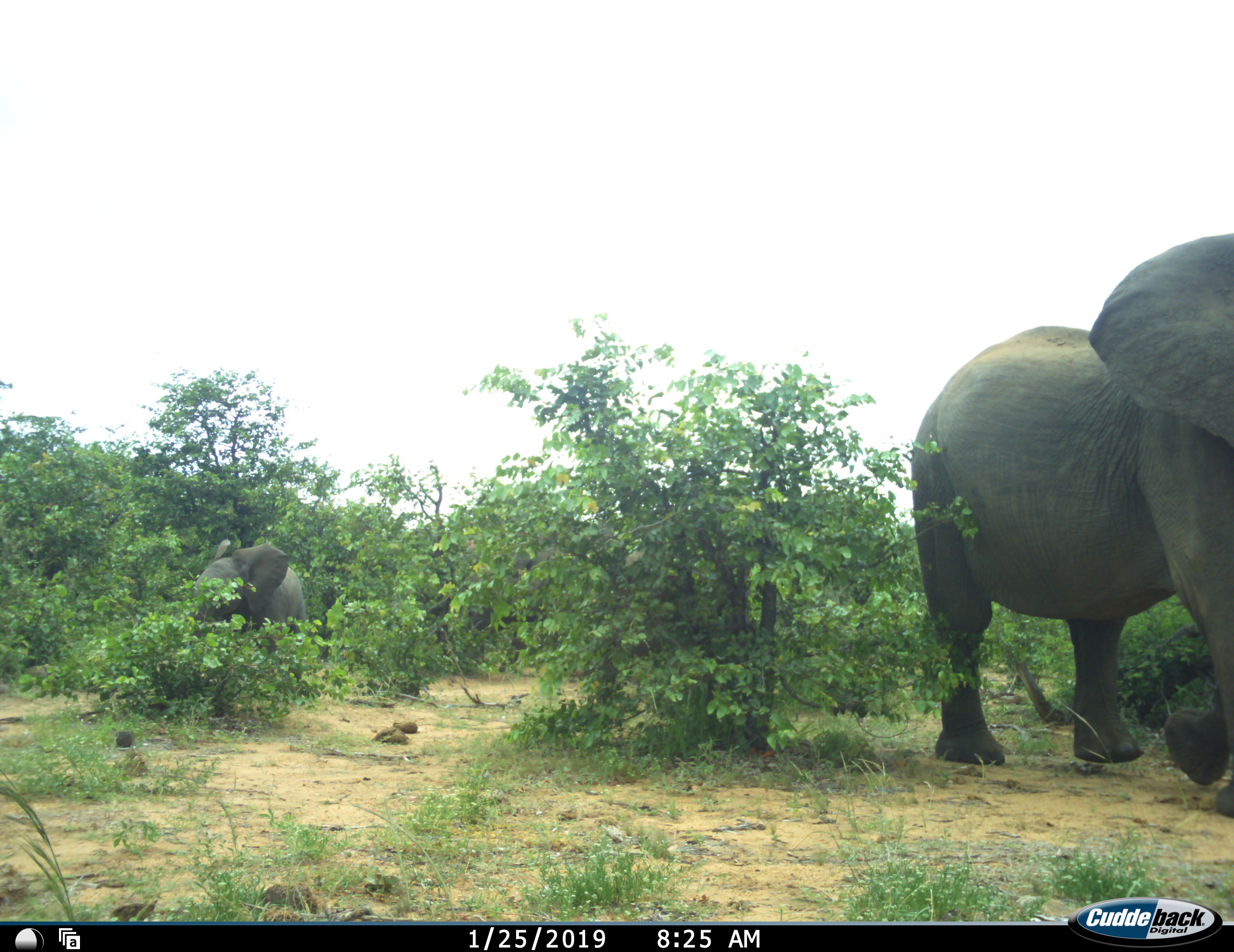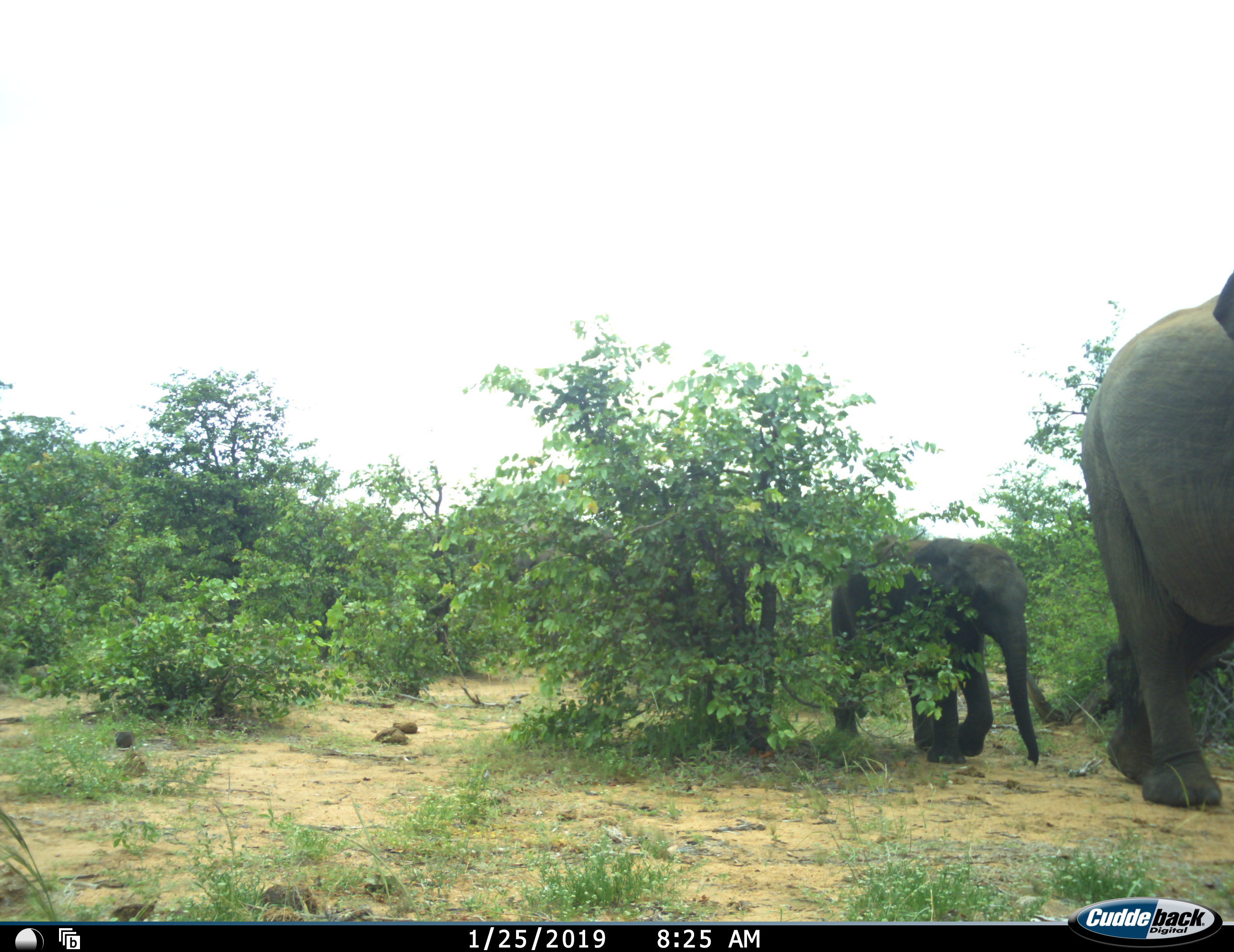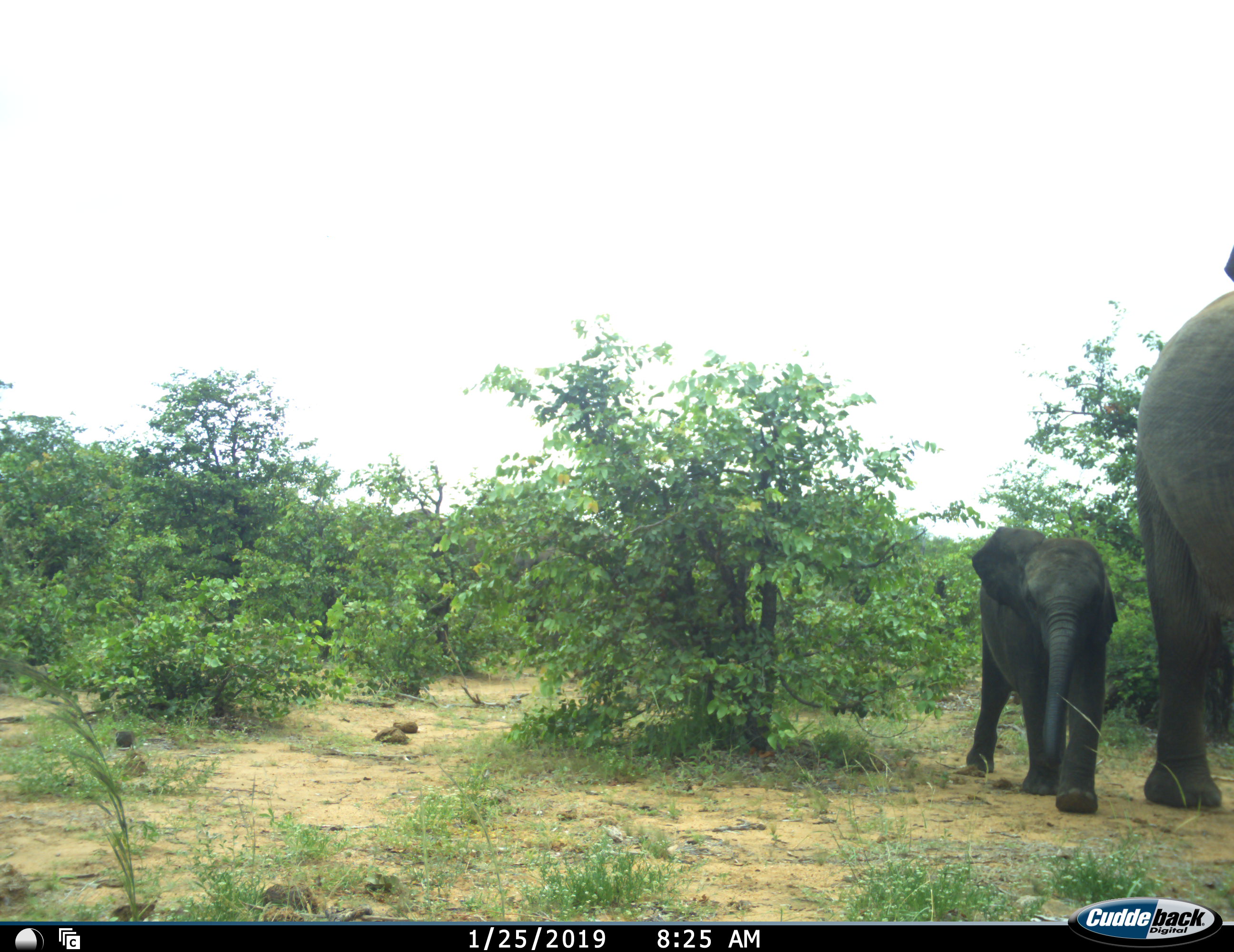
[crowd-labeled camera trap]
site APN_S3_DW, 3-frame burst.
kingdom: Animalia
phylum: Chordata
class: Mammalia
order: Proboscidea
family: Elephantidae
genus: Loxodonta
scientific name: Loxodonta africana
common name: african bush elephant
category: elephant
Elephant (african bush elephant) (Loxodonta africana), count 2. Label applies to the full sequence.